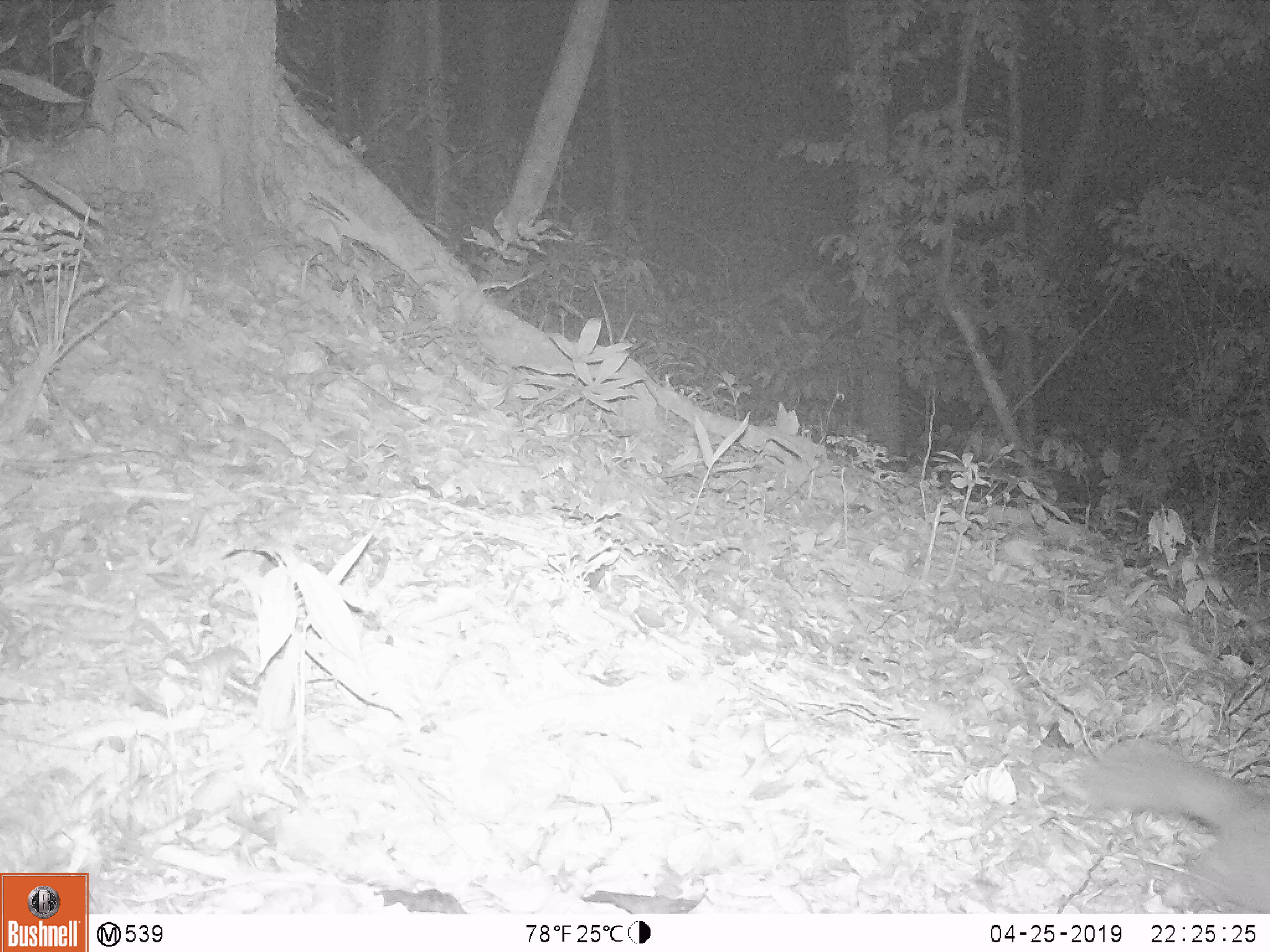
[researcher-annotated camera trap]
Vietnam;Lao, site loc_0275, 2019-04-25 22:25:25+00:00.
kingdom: Animalia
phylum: Chordata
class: Mammalia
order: Carnivora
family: Mustelidae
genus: Melogale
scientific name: Melogale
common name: ferret badger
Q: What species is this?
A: Ferret badger (Melogale).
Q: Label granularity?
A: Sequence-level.